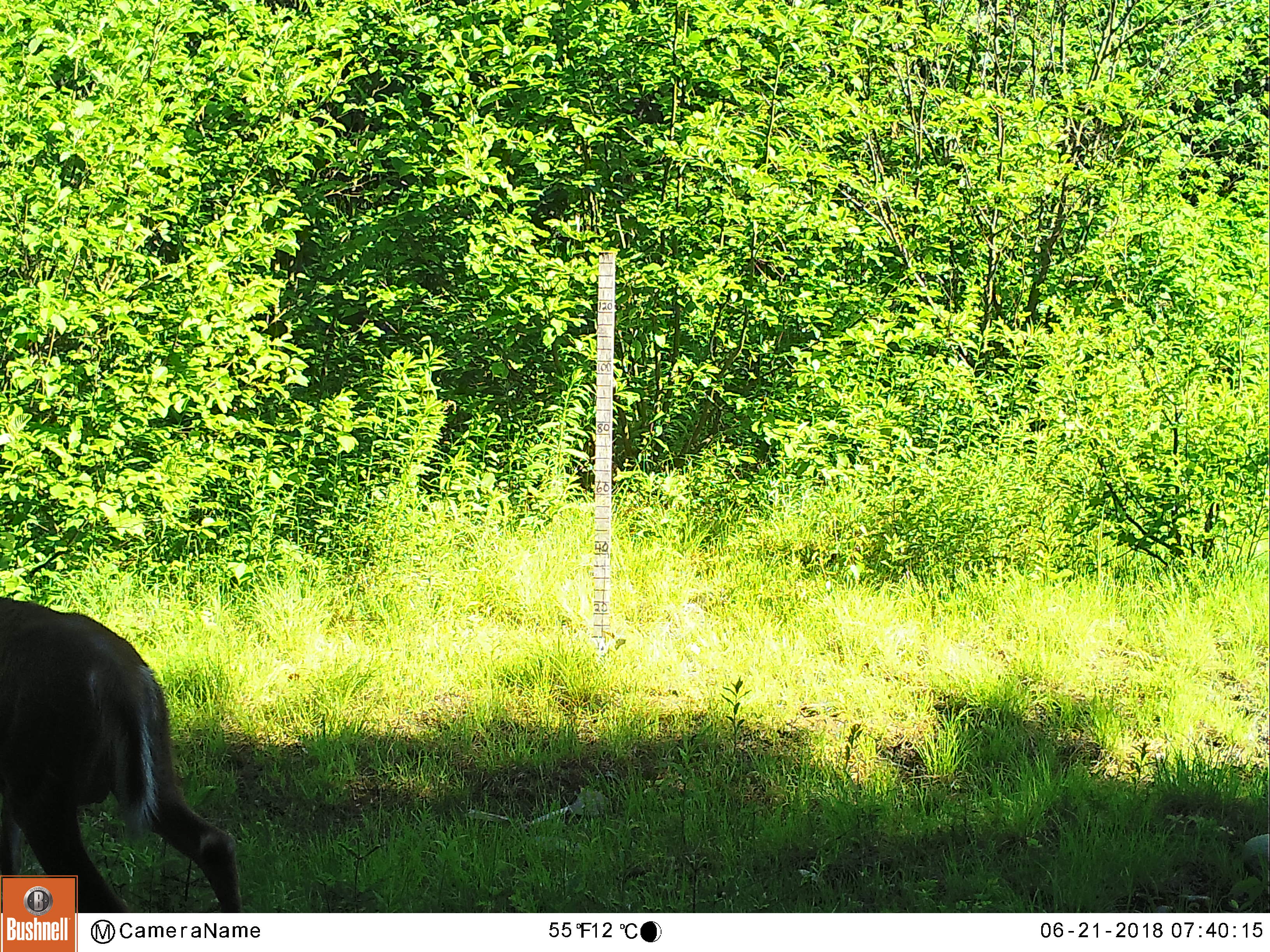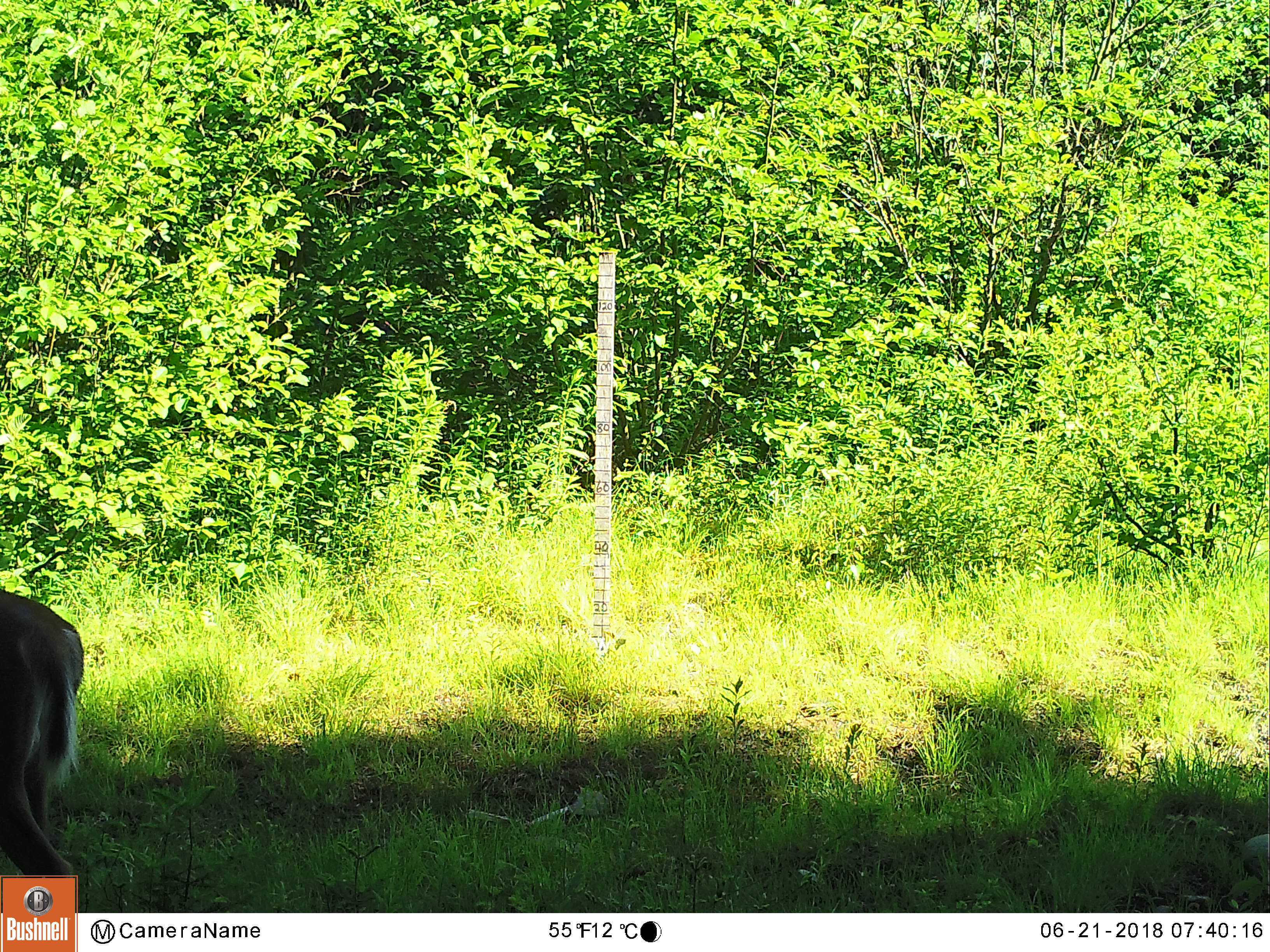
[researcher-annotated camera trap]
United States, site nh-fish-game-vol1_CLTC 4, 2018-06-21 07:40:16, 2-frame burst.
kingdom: Animalia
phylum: Chordata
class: Mammalia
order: Artiodactyla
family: Cervidae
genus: Odocoileus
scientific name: Odocoileus virginianus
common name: white-tailed deer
White-tailed deer (Odocoileus virginianus).